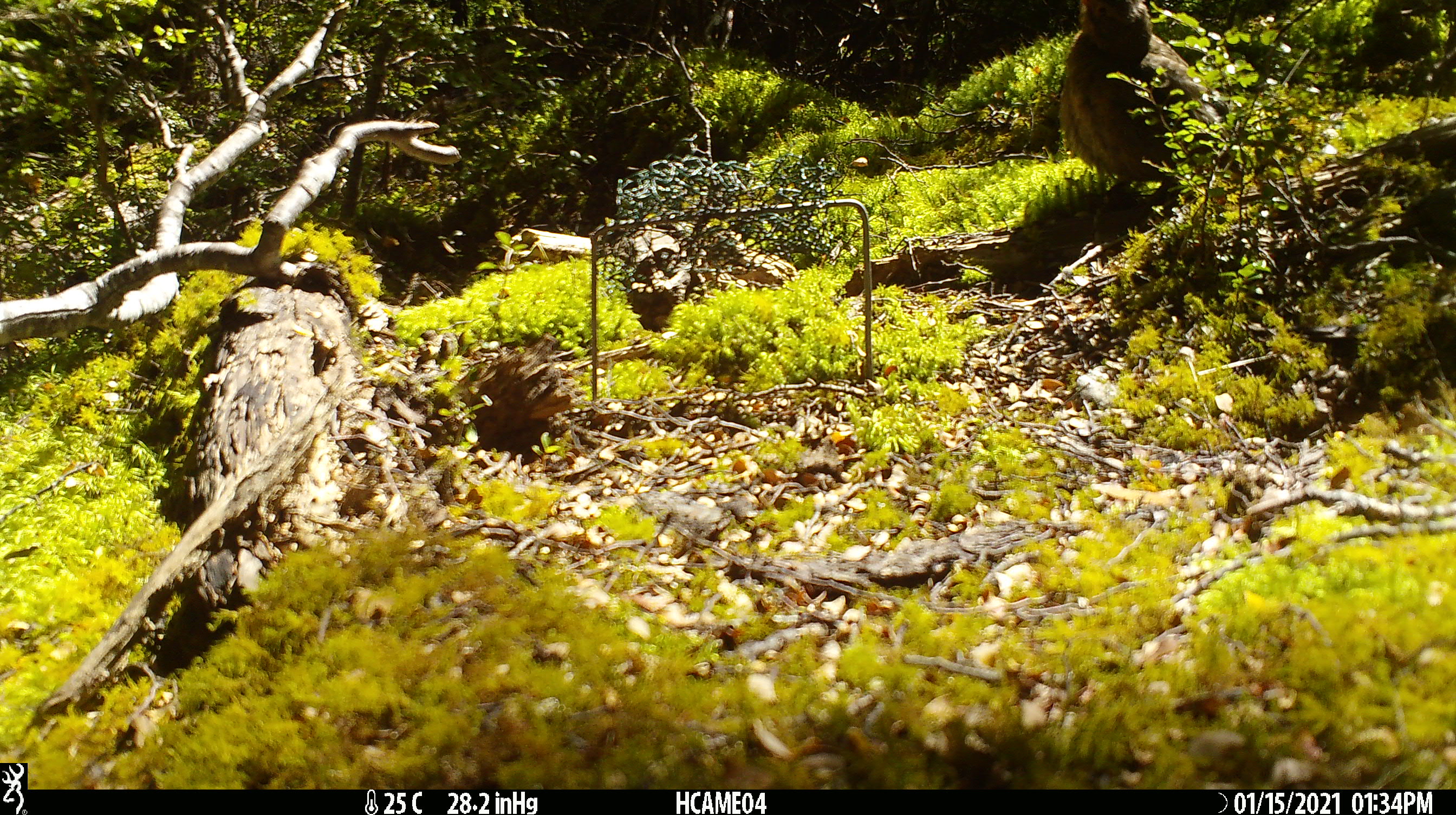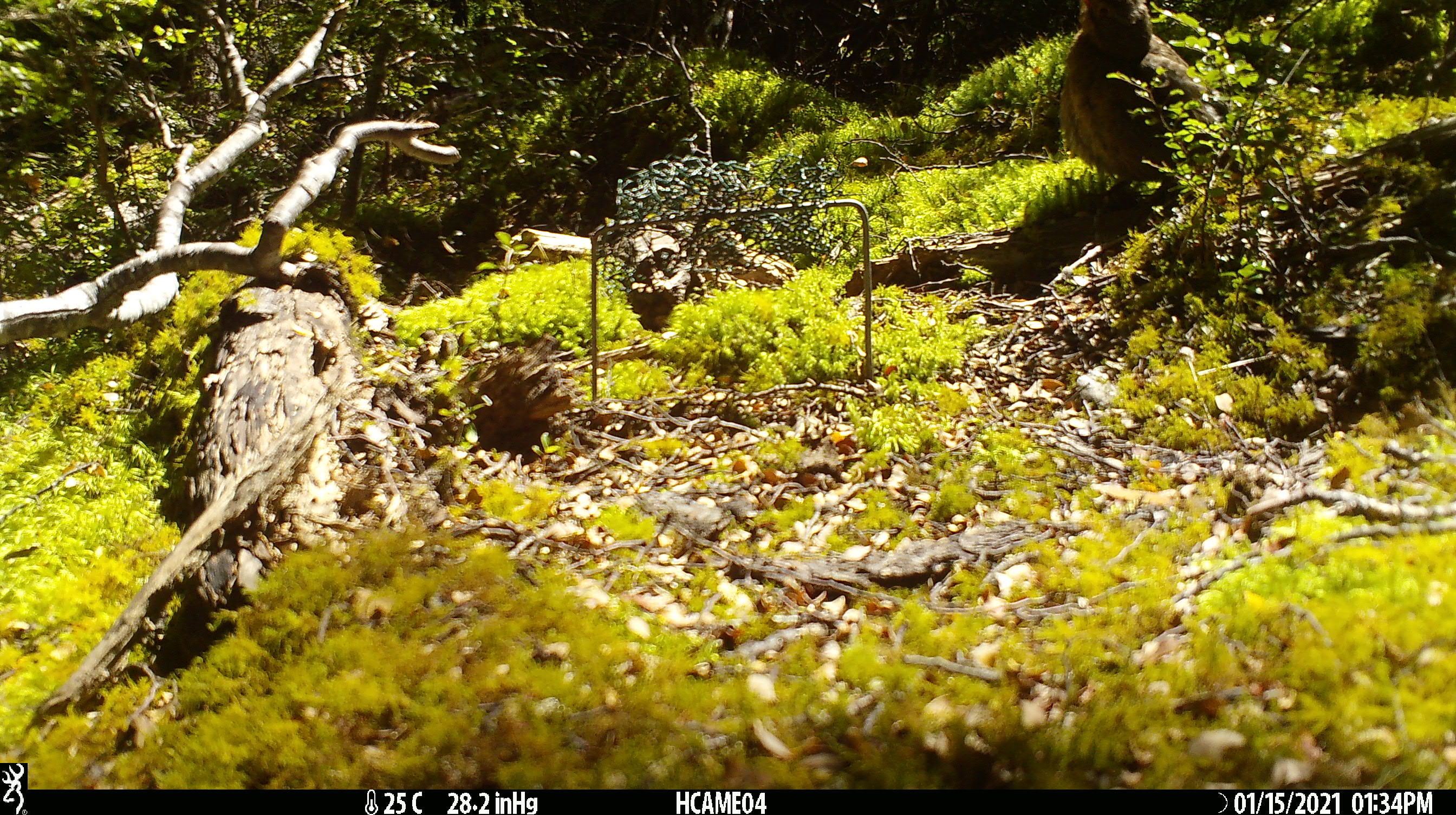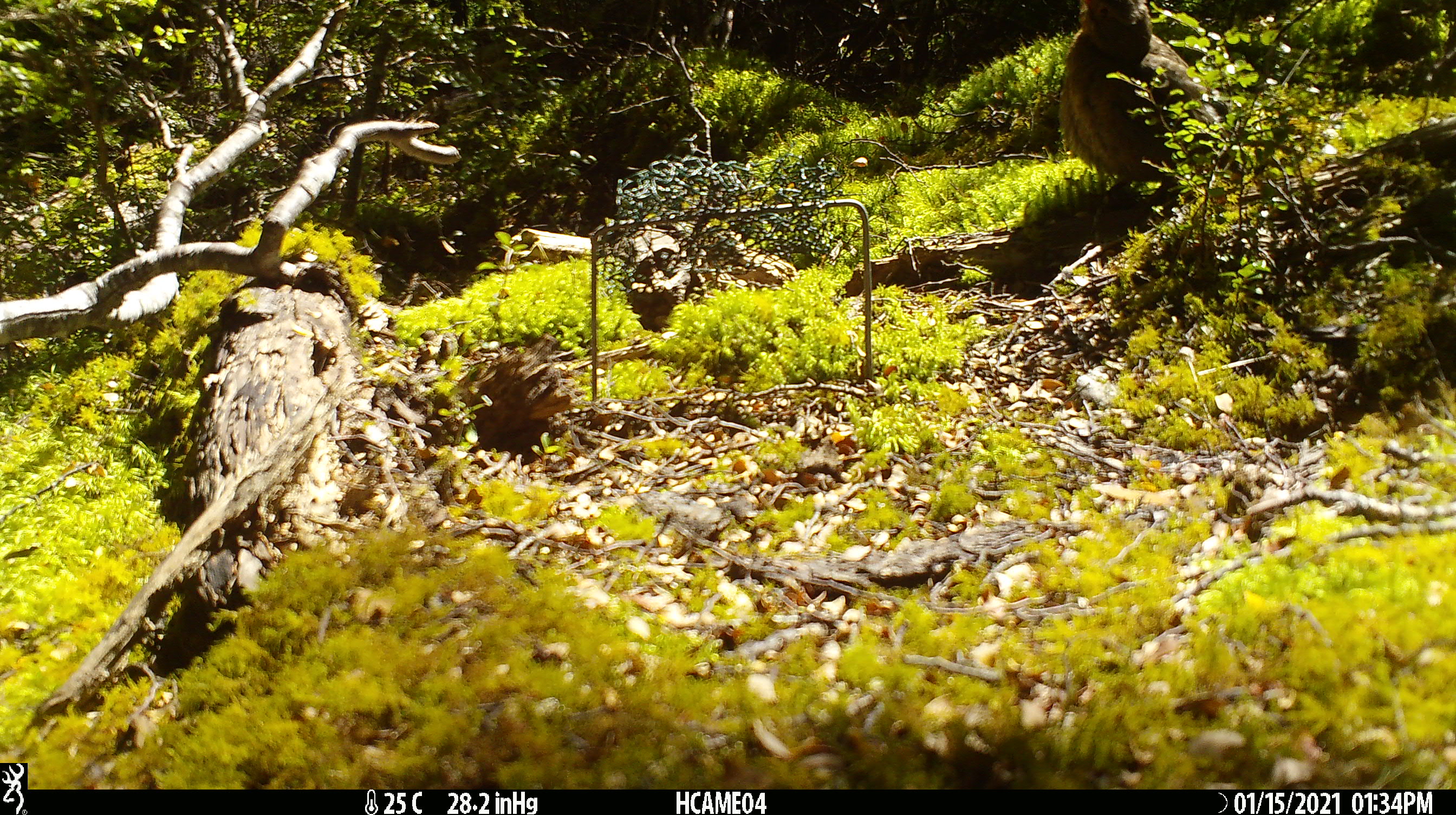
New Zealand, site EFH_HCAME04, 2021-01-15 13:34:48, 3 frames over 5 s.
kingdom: Animalia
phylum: Chordata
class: Aves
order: Passeriformes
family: Turdidae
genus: Turdus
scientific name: Turdus merula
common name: eurasian blackbird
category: blackbird